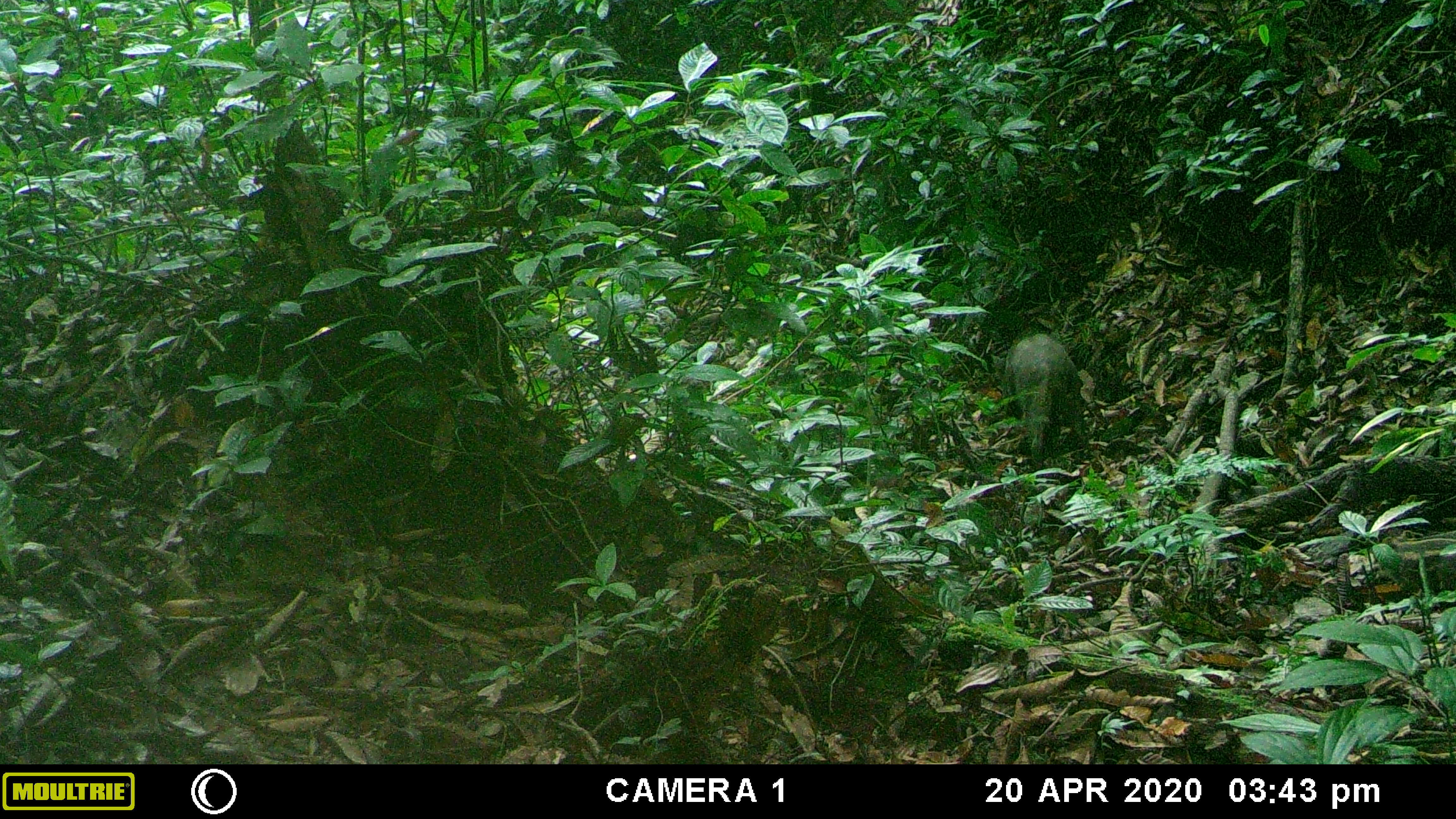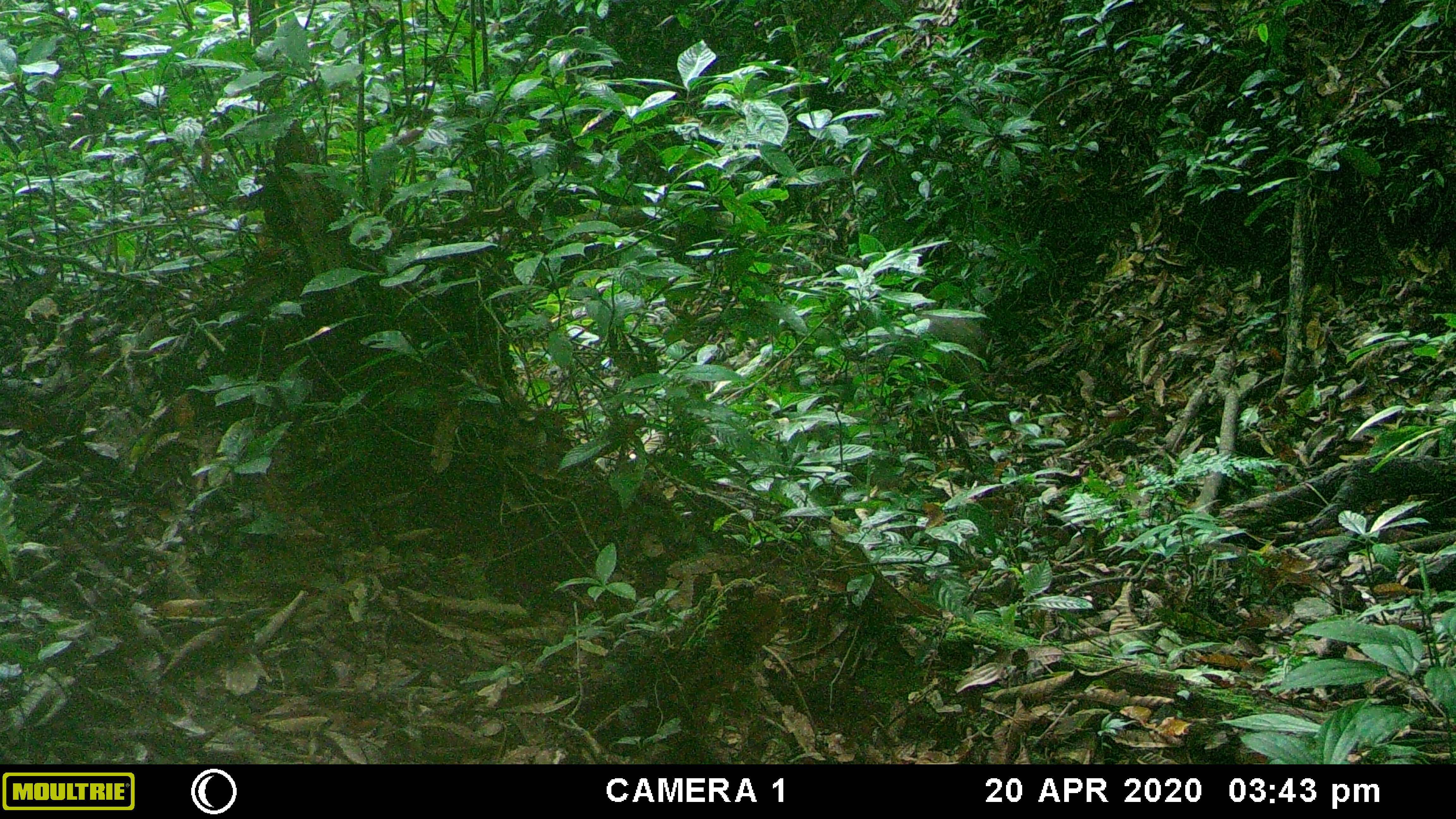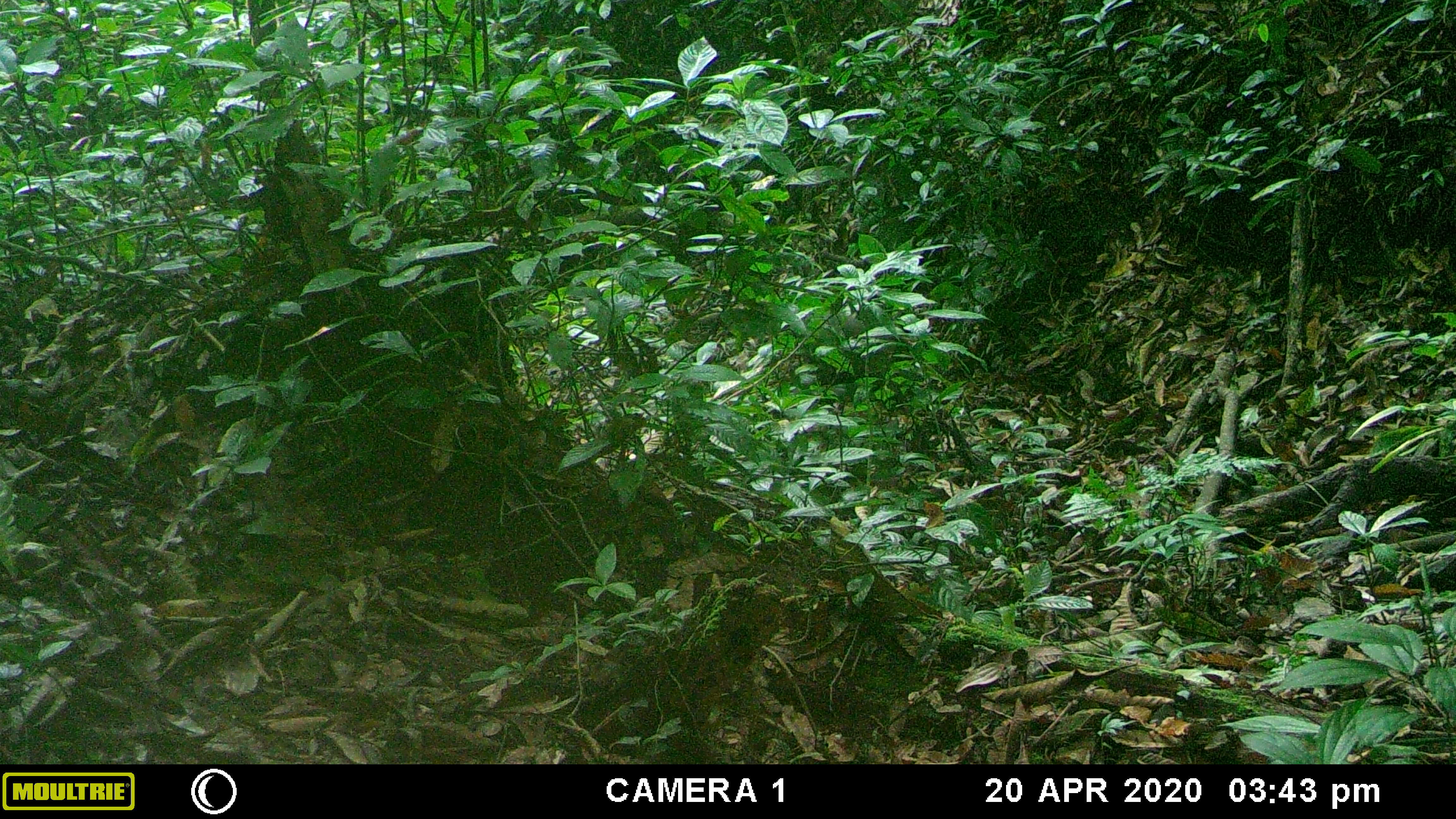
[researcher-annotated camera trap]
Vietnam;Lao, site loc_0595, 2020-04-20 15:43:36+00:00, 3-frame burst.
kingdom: Animalia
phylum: Chordata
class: Mammalia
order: Artiodactyla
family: Suidae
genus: Sus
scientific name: Sus scrofa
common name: eurasian wild pig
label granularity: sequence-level